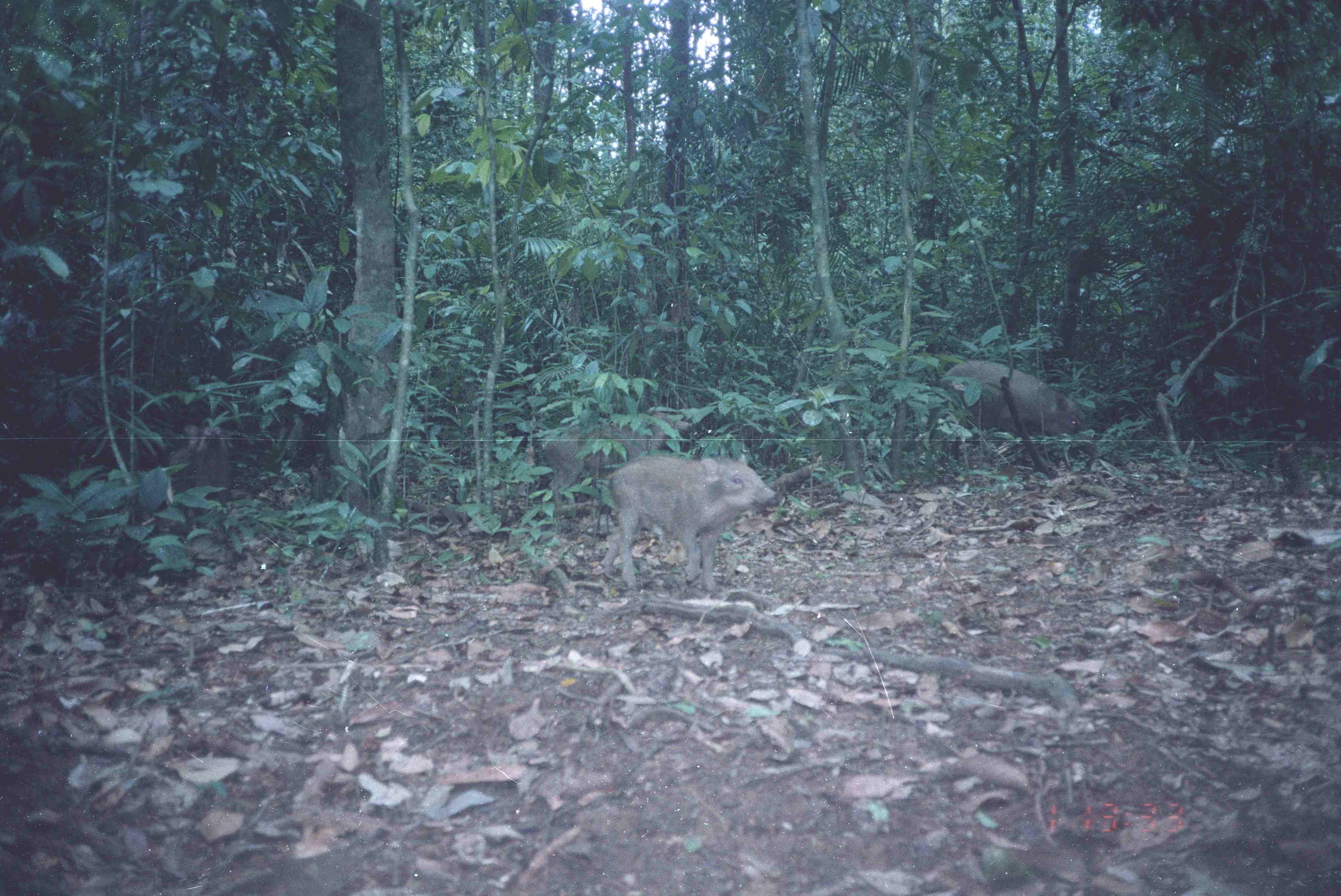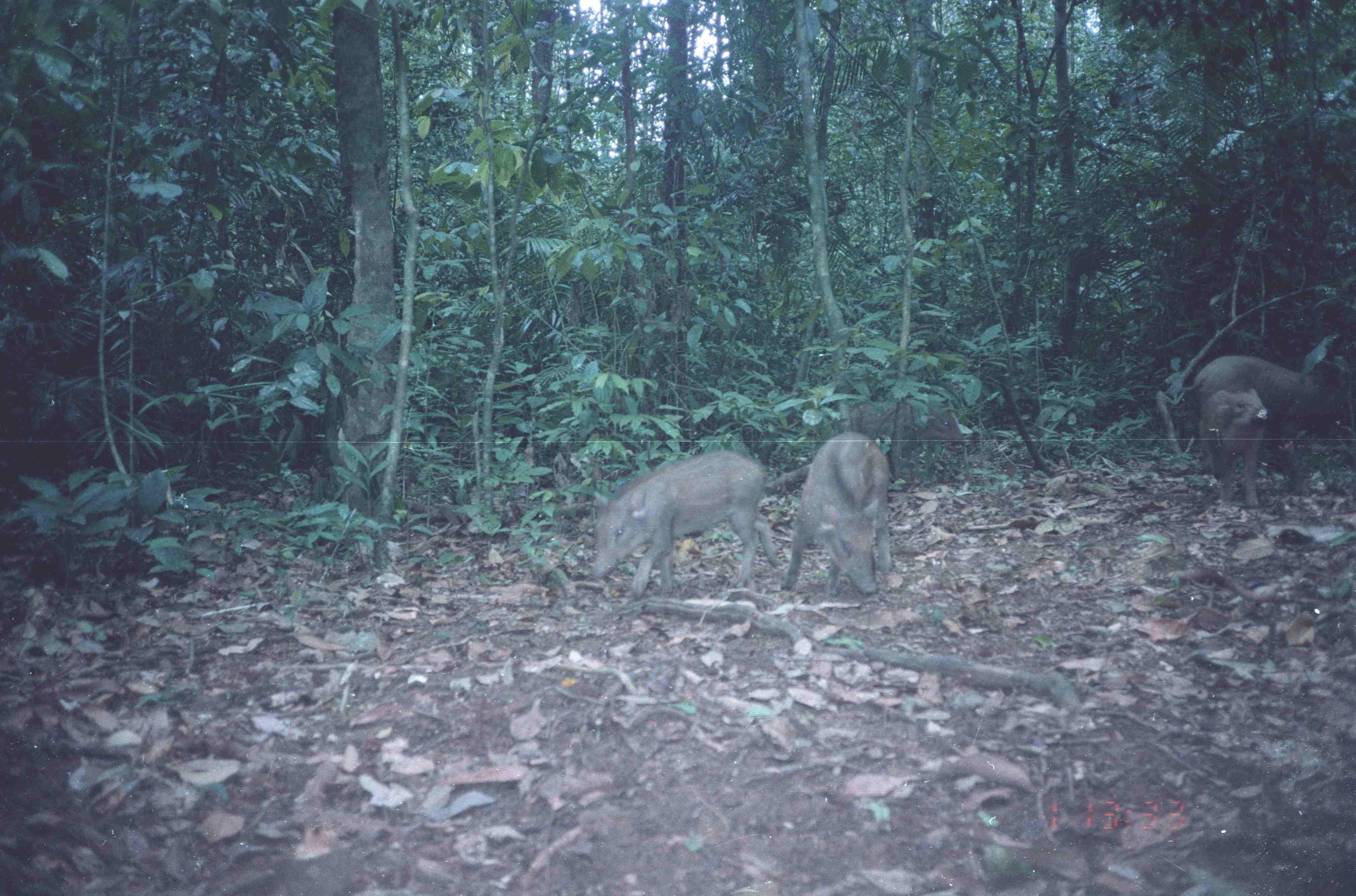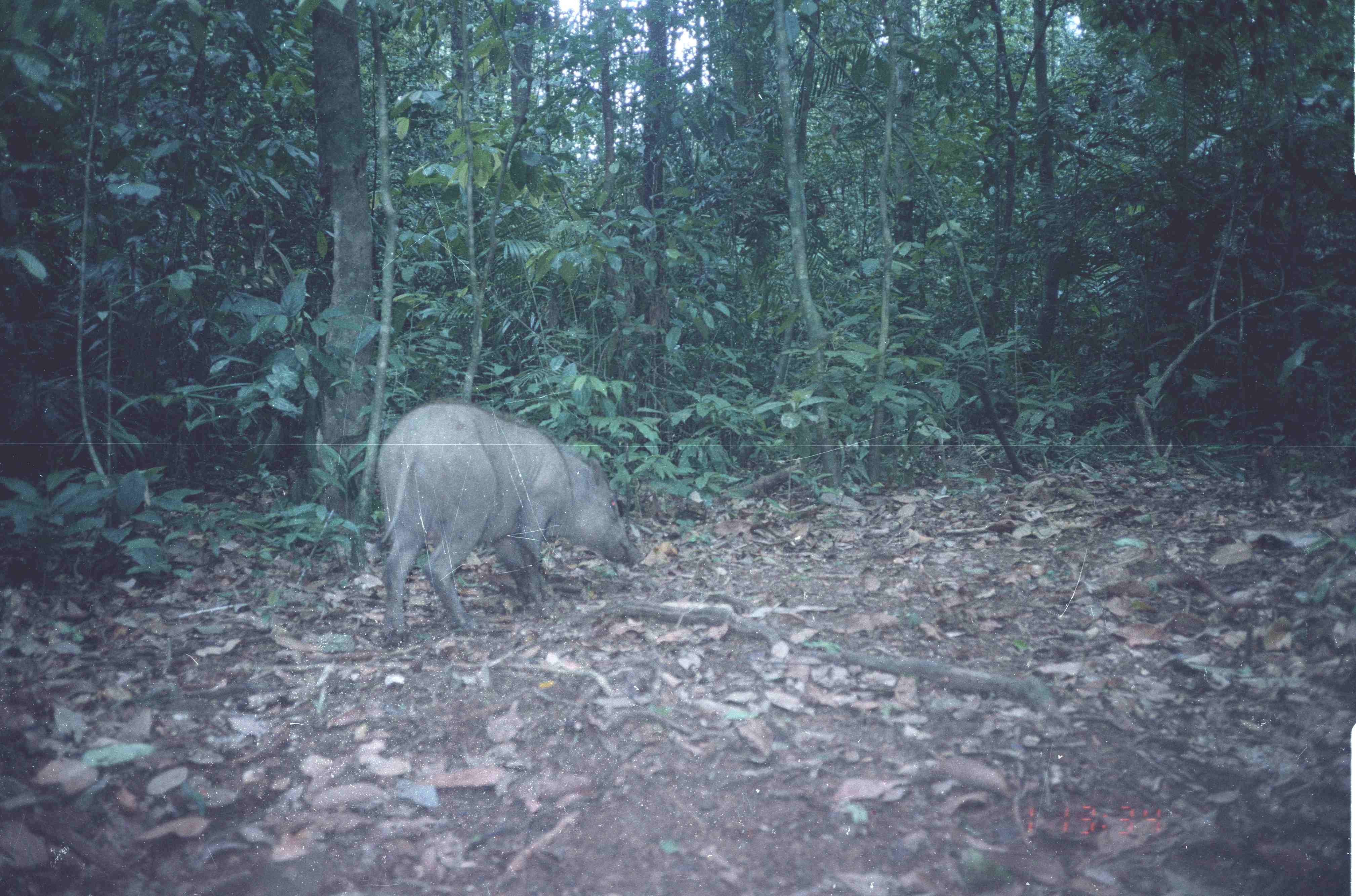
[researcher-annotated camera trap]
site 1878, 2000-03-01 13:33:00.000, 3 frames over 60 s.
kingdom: Animalia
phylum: Chordata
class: Mammalia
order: Artiodactyla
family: Suidae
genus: Sus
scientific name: Sus scrofa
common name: wild boar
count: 5